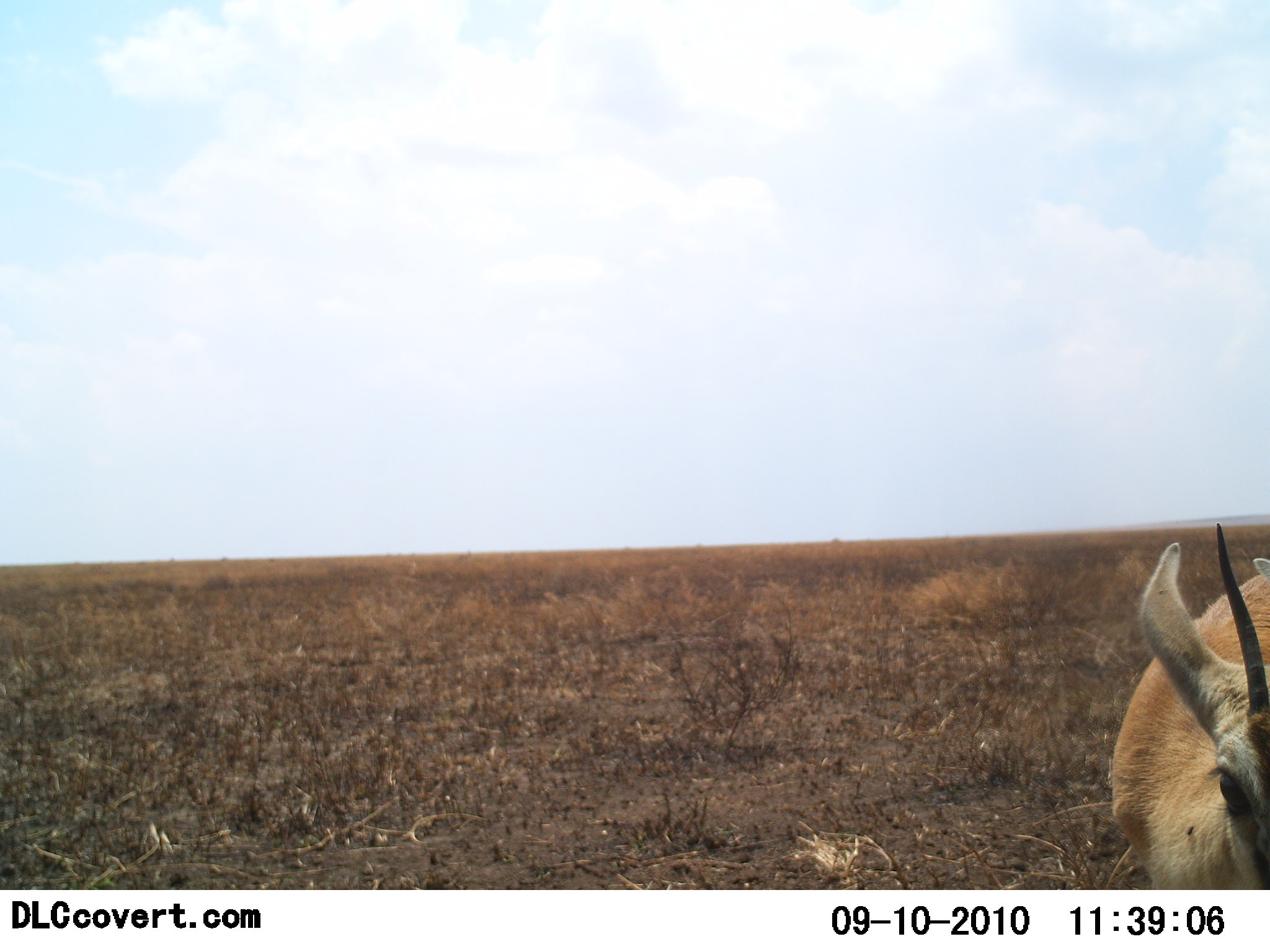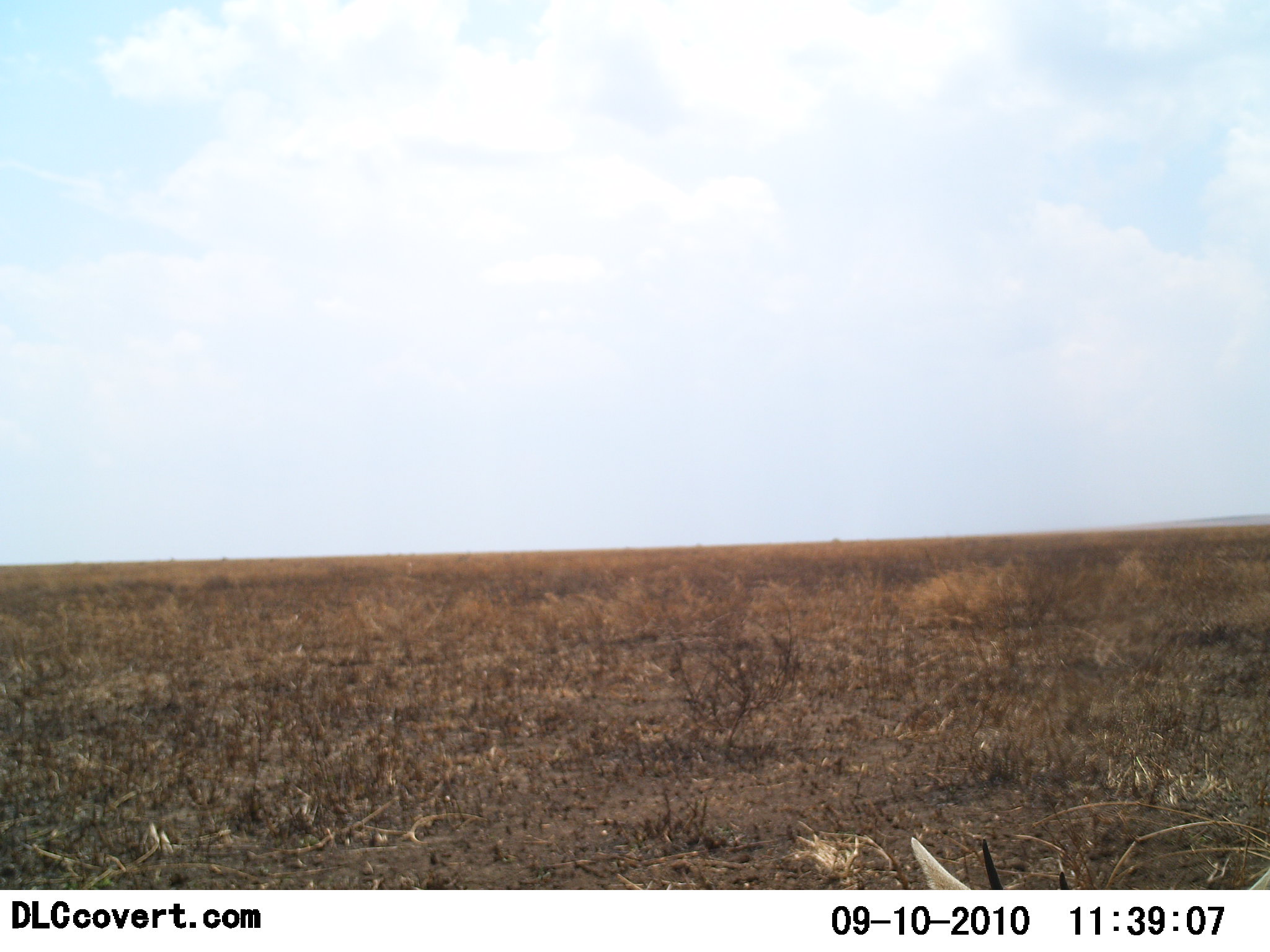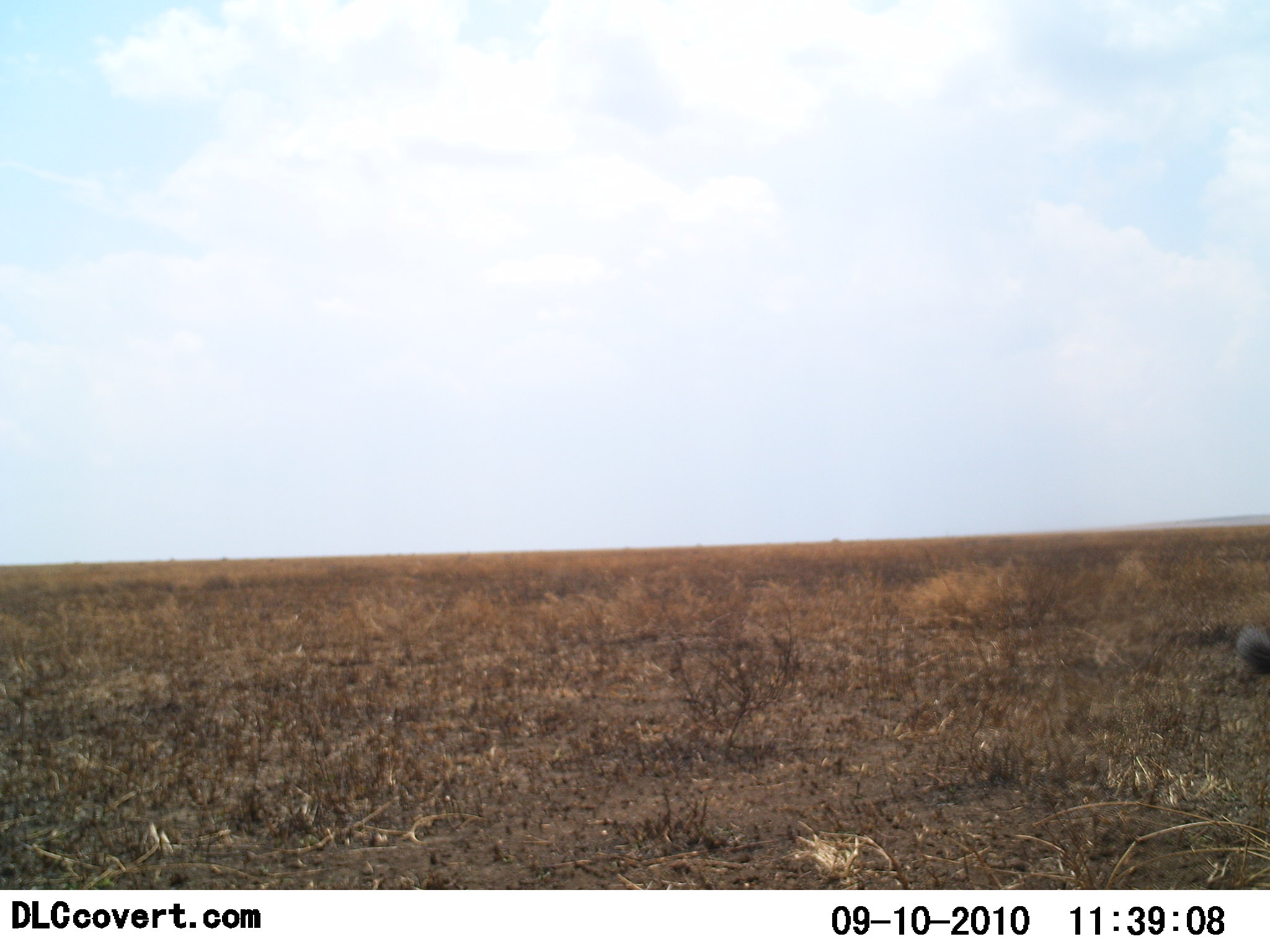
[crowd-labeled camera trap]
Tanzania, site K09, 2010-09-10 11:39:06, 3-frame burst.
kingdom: Animalia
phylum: Chordata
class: Mammalia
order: Artiodactyla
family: Bovidae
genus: Eudorcas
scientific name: Eudorcas thomsonii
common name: thomson's gazelle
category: gazellethomsons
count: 1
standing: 42%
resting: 0%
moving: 58%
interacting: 0%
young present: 0%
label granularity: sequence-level